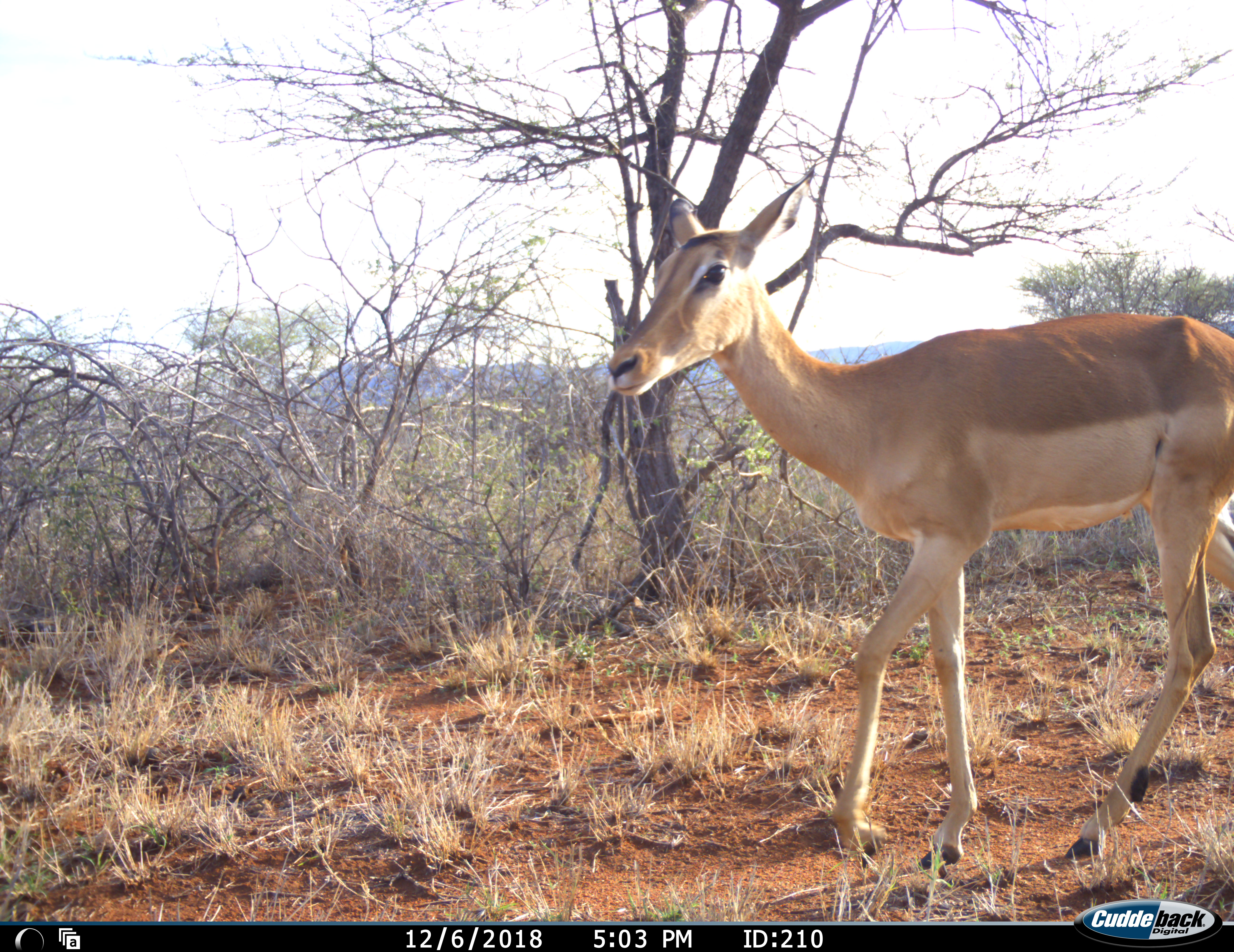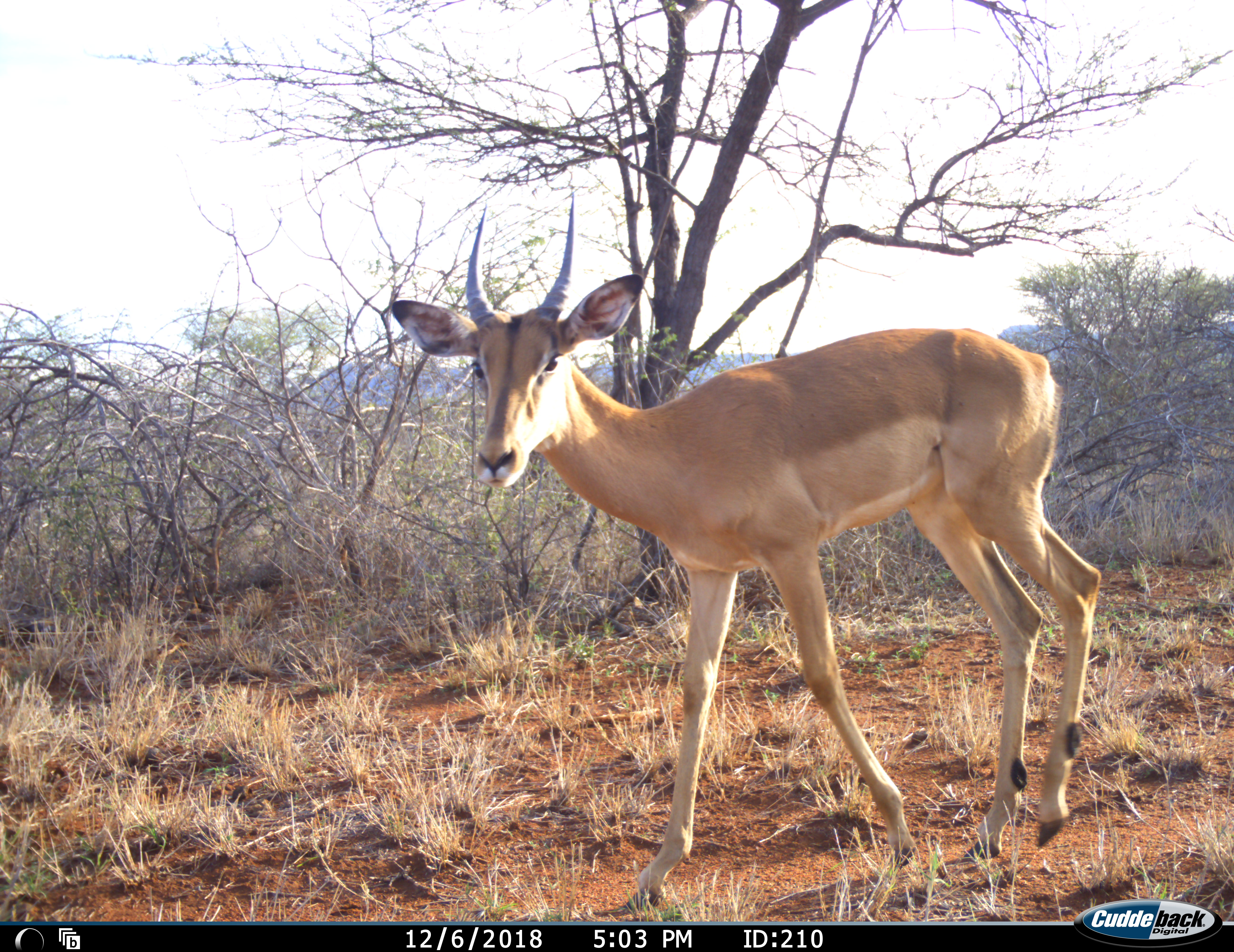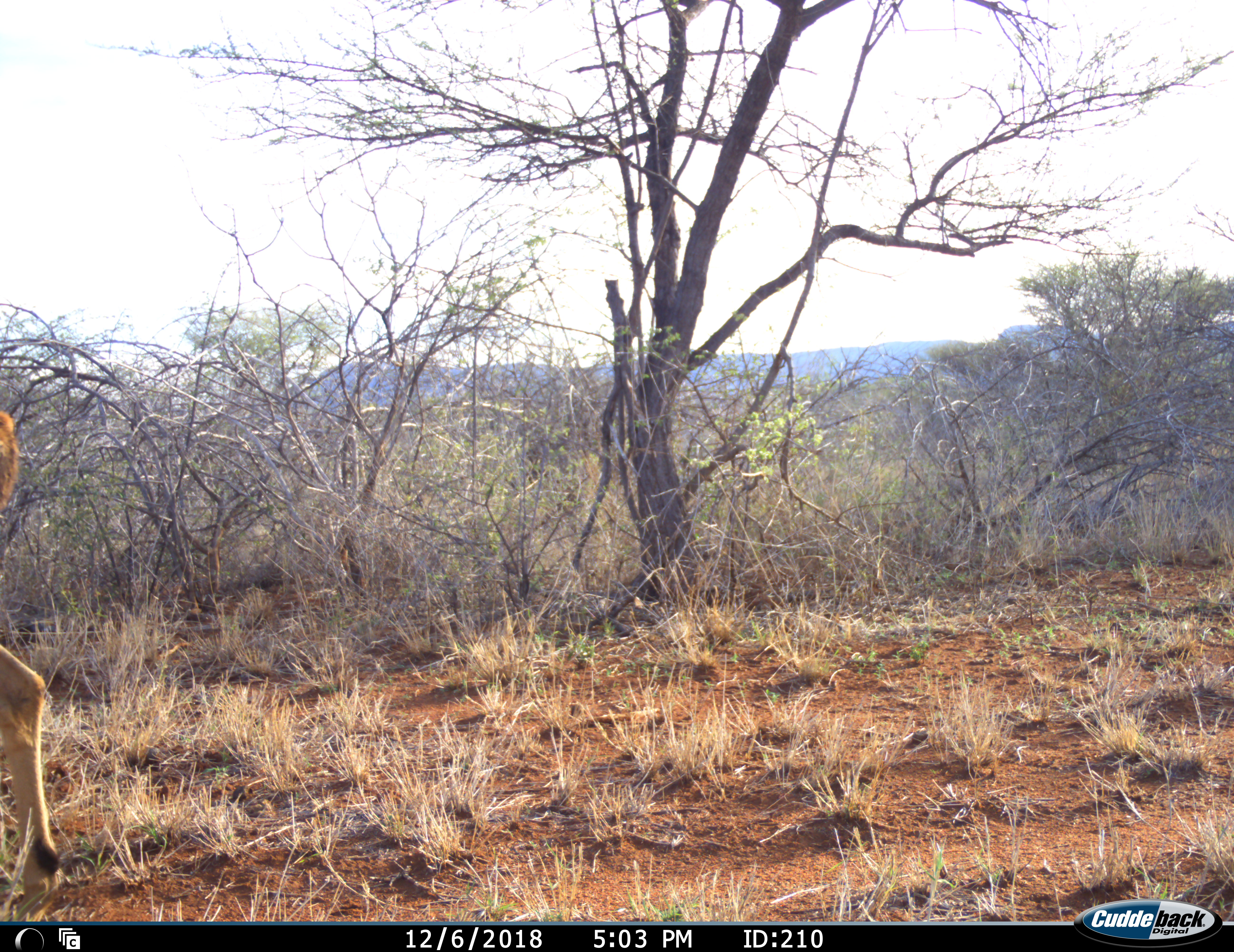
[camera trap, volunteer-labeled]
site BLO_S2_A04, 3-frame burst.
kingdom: Animalia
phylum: Chordata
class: Mammalia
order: Artiodactyla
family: Bovidae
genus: Aepyceros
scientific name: Aepyceros melampus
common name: impala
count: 2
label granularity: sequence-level